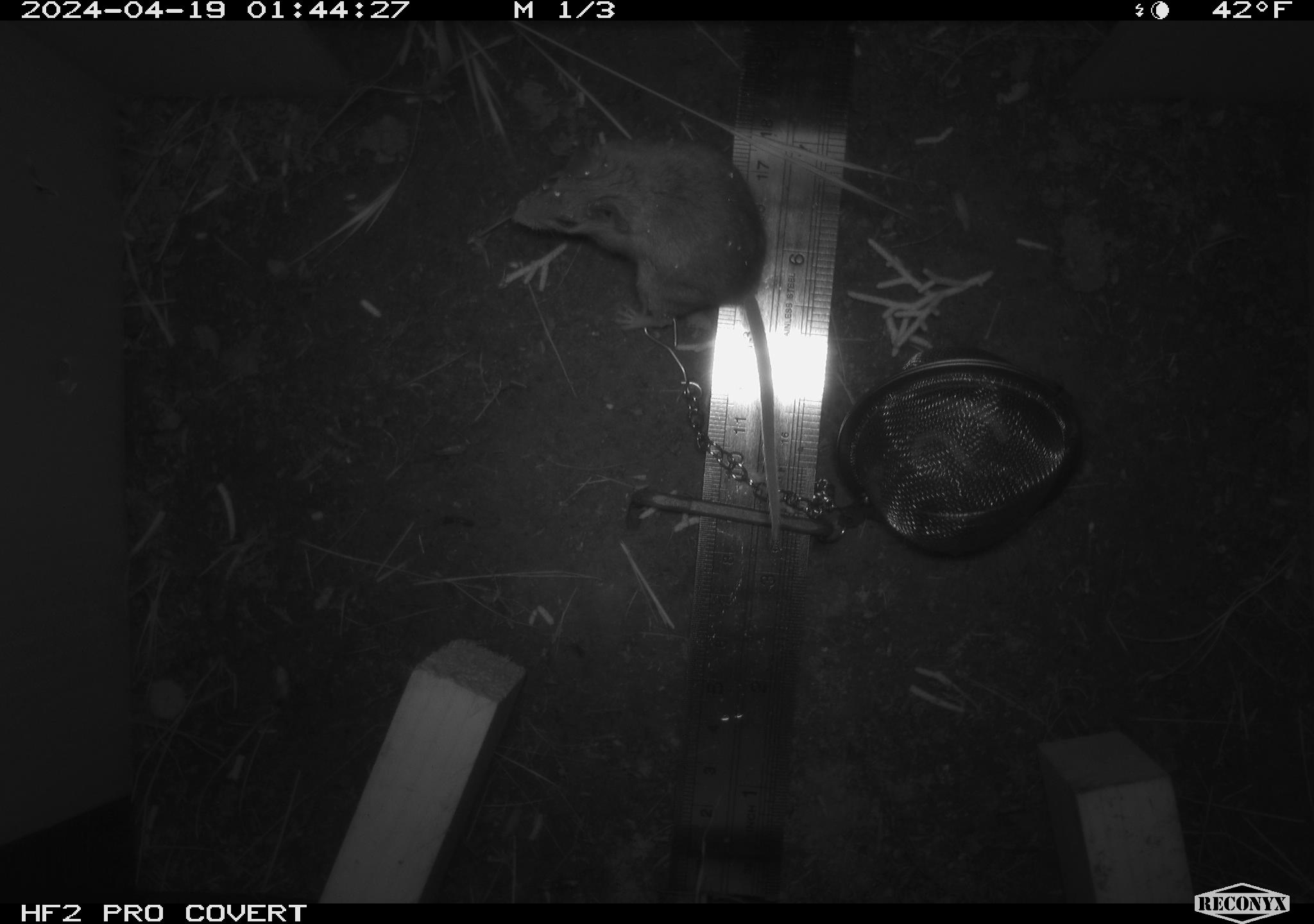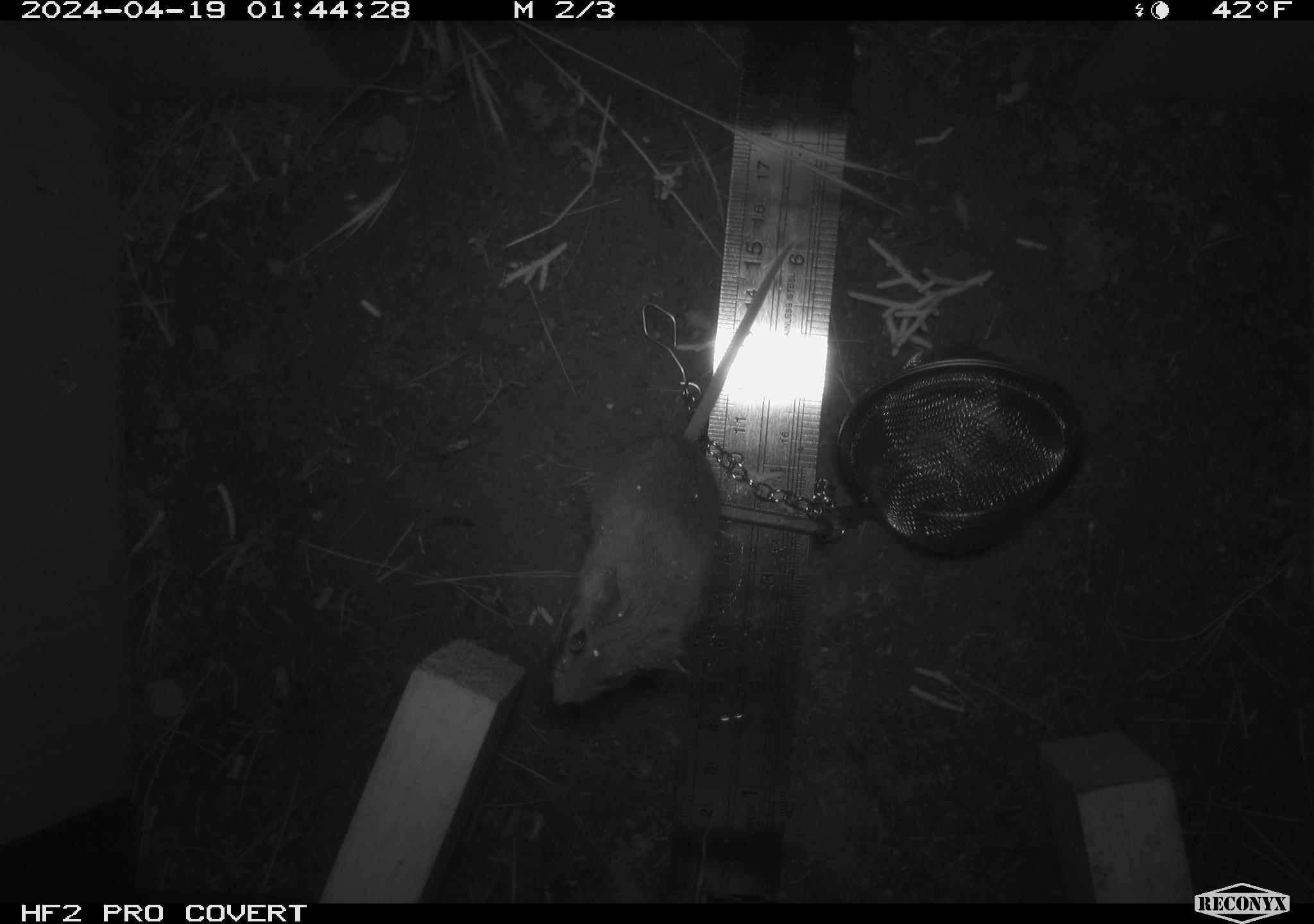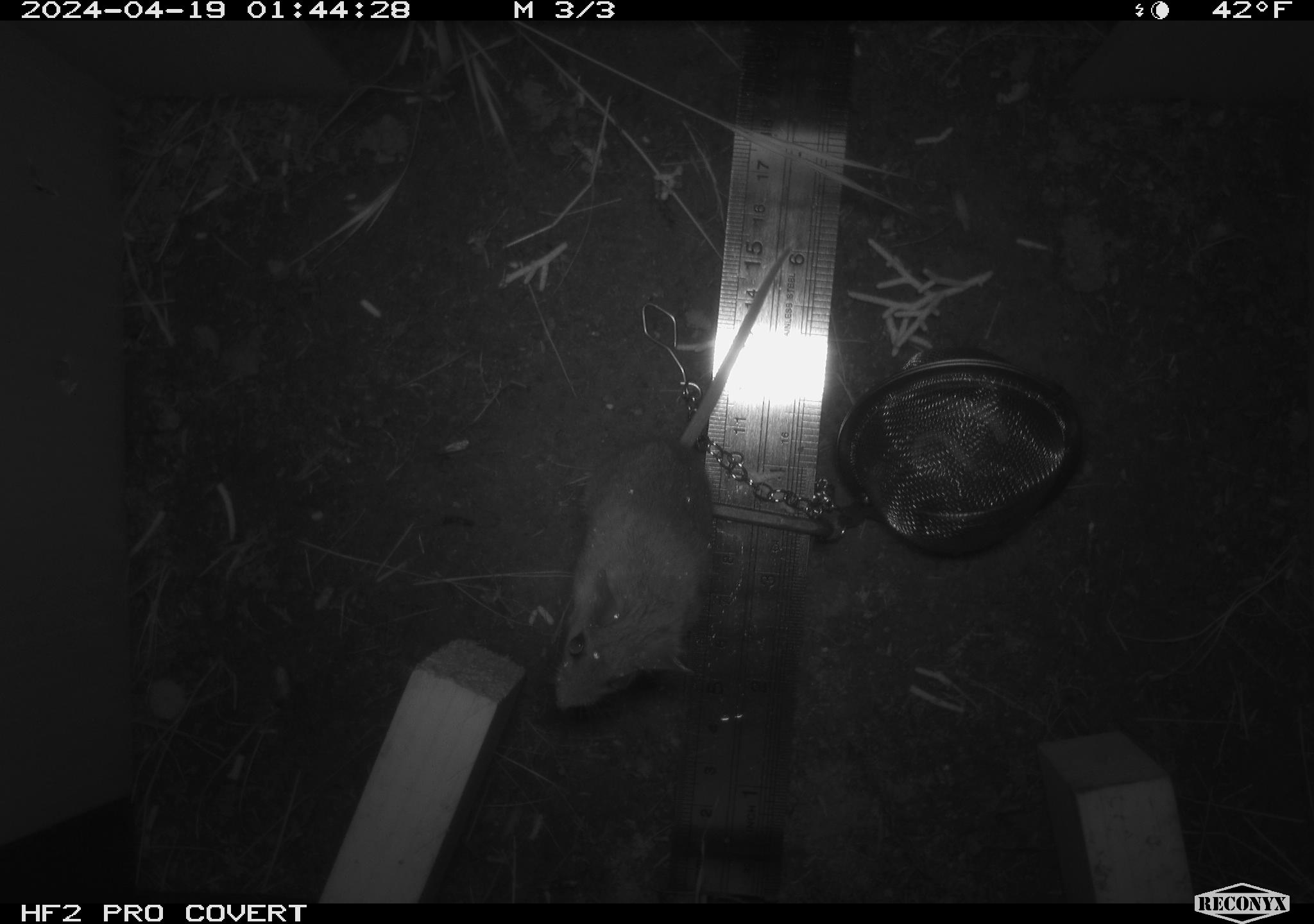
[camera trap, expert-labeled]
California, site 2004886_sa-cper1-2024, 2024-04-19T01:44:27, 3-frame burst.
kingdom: Animalia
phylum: Chordata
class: Mammalia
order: Rodentia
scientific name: Rodentia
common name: rodent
Rodent (Rodentia).